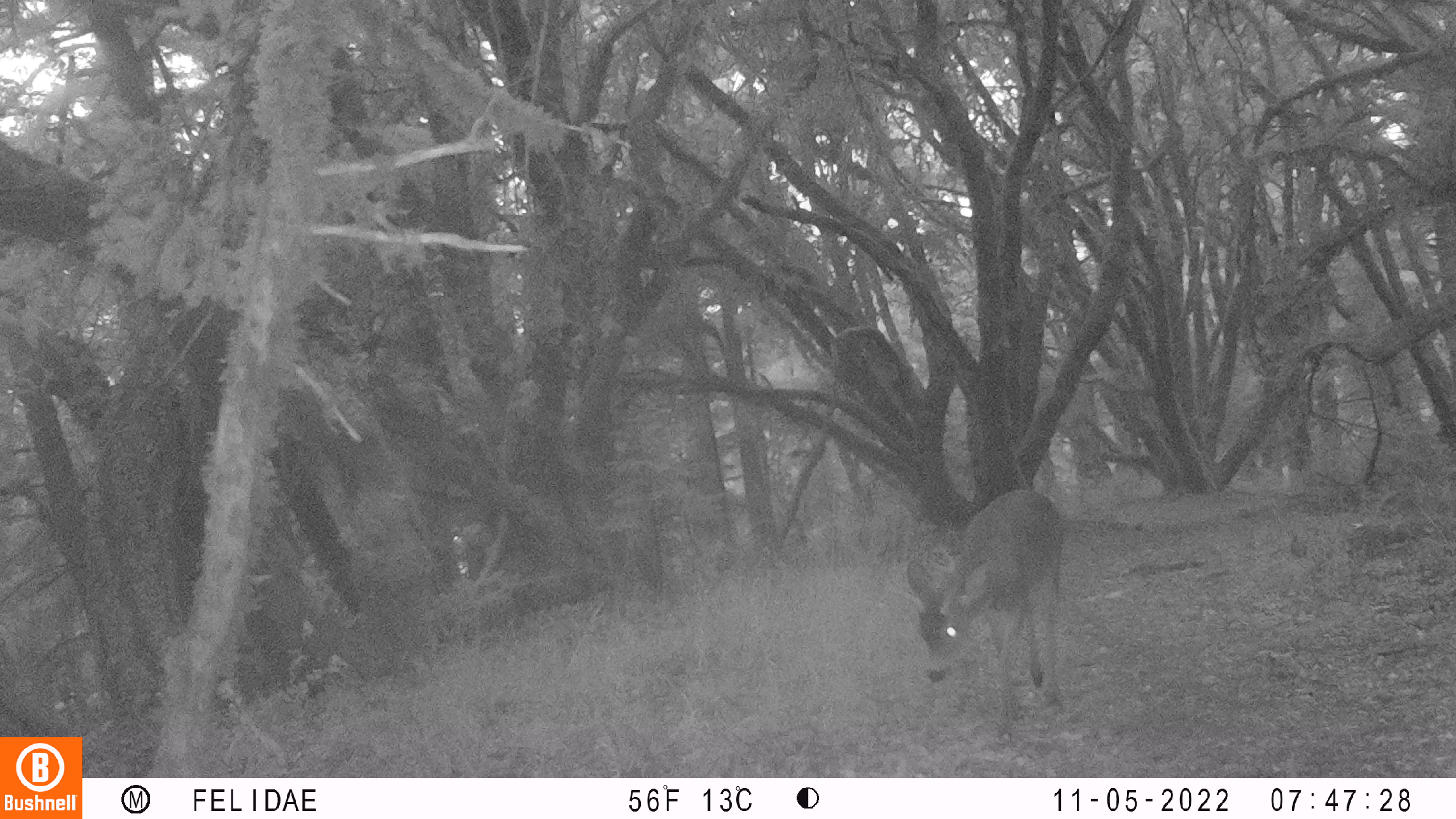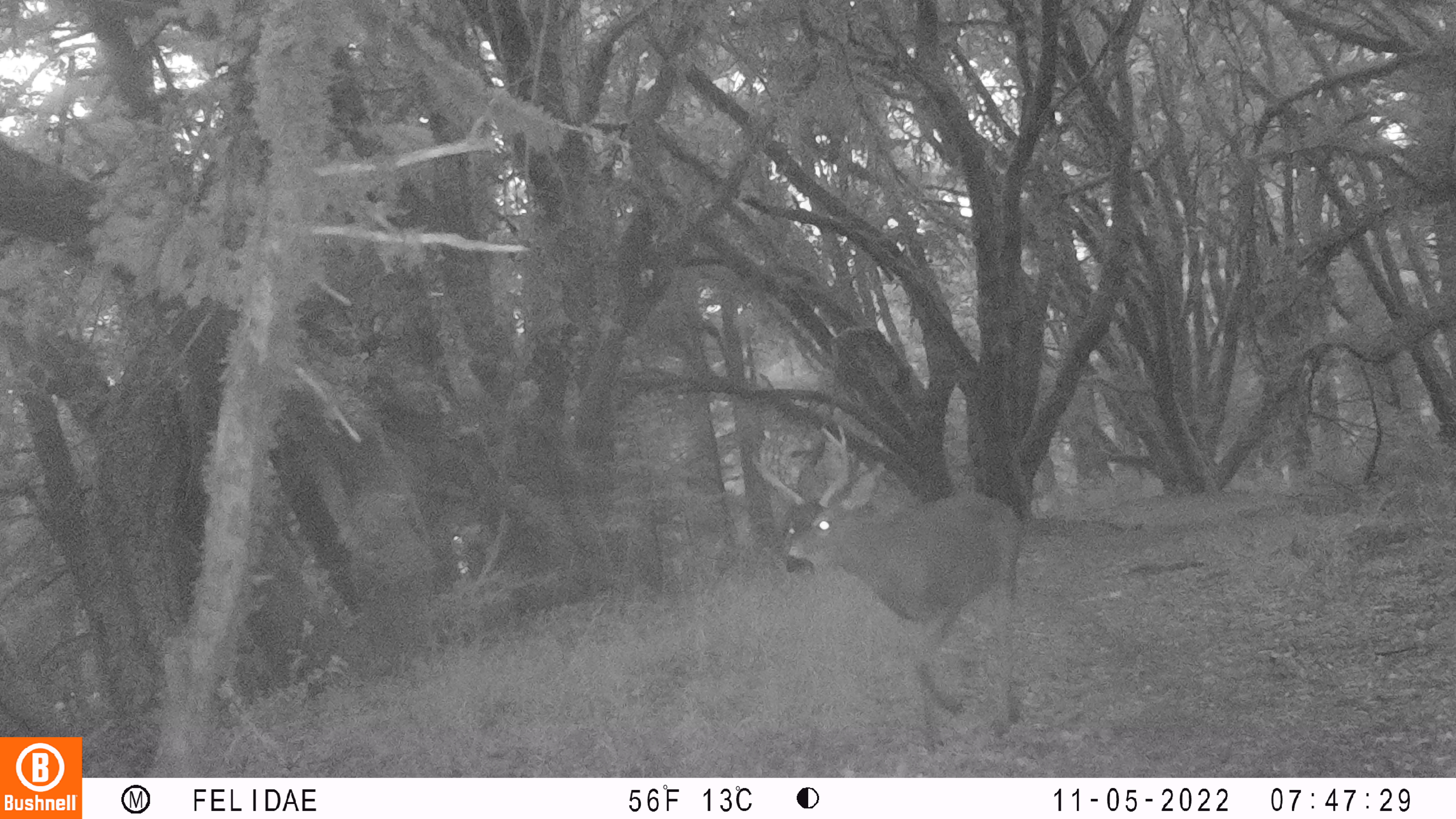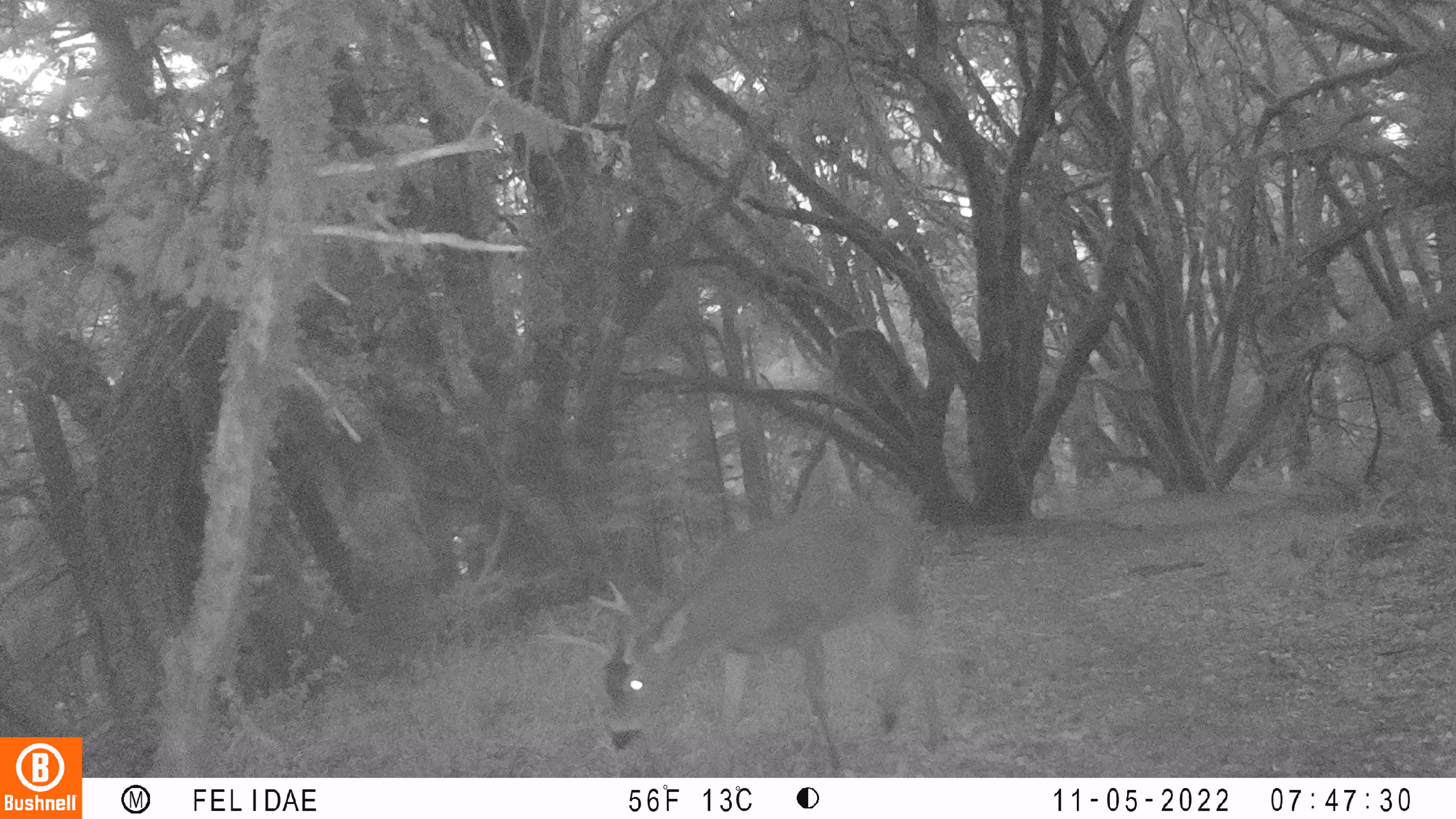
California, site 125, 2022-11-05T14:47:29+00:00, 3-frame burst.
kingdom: Animalia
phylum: Chordata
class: Mammalia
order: Artiodactyla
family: Cervidae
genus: Odocoileus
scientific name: Odocoileus hemionus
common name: mule deer